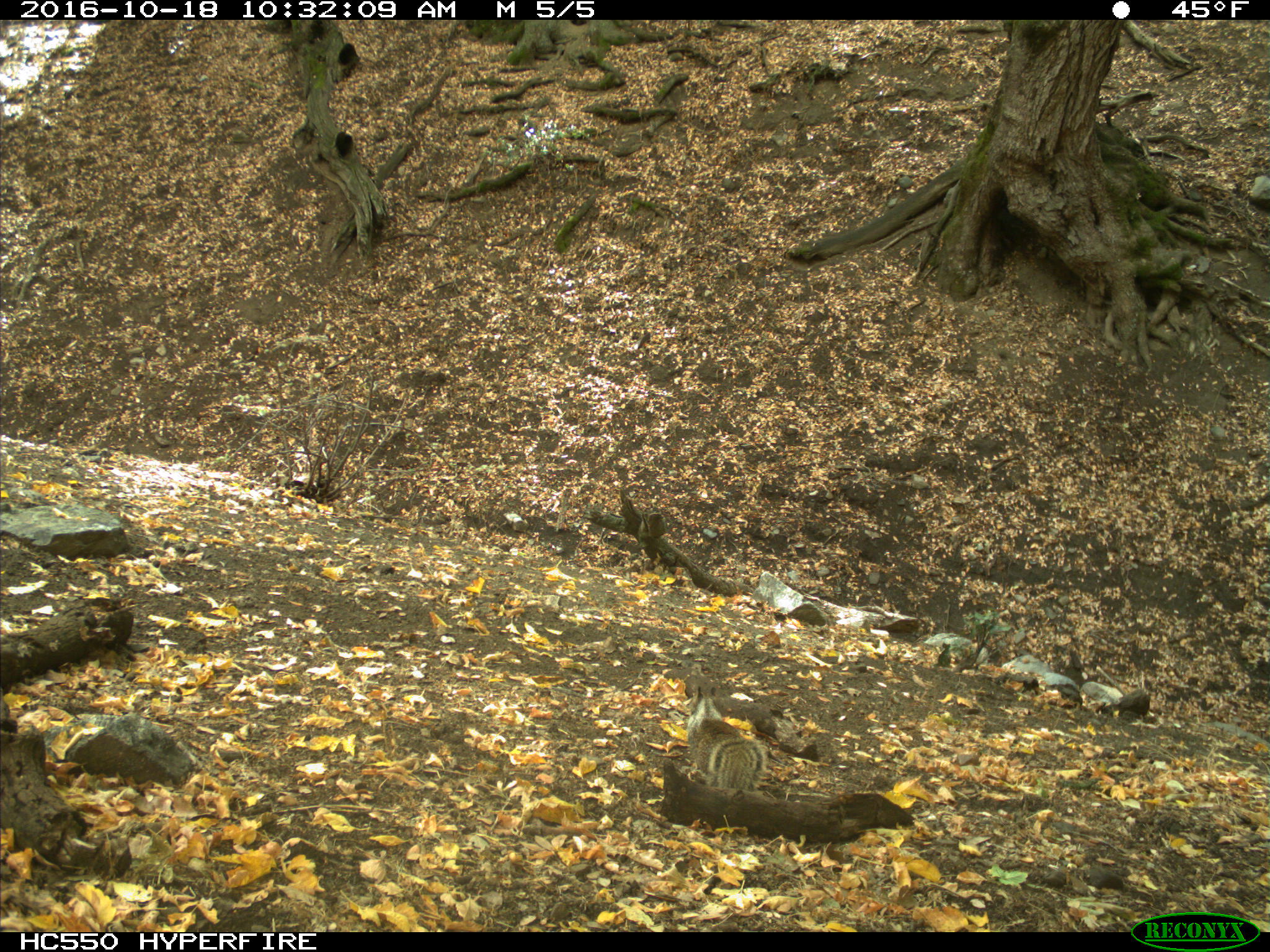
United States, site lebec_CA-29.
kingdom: Animalia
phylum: Chordata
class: Mammalia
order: Rodentia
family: Sciuridae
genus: Otospermophilus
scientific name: Otospermophilus beecheyi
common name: california ground squirrel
Otospermophilus beecheyi (california ground squirrel).